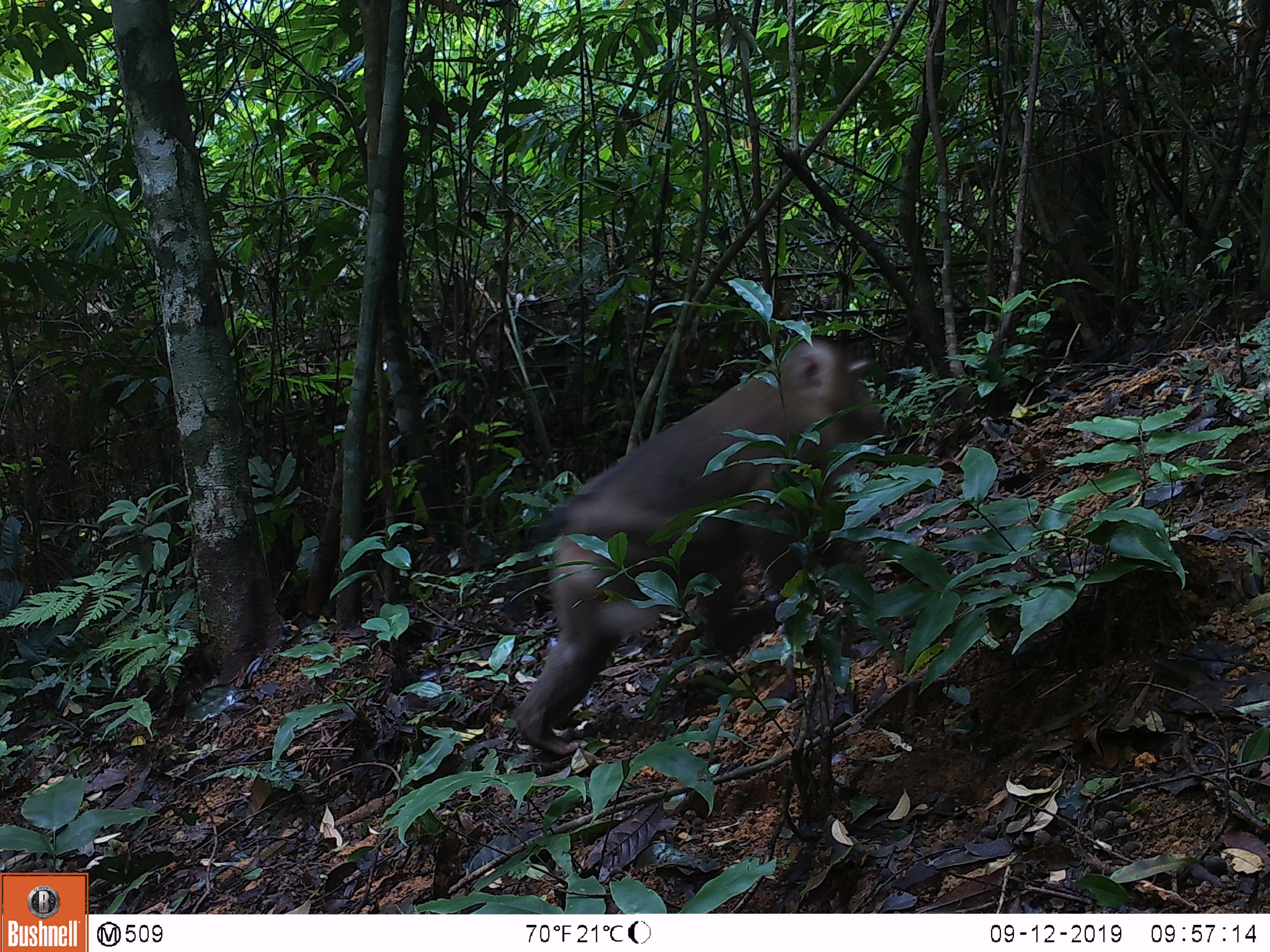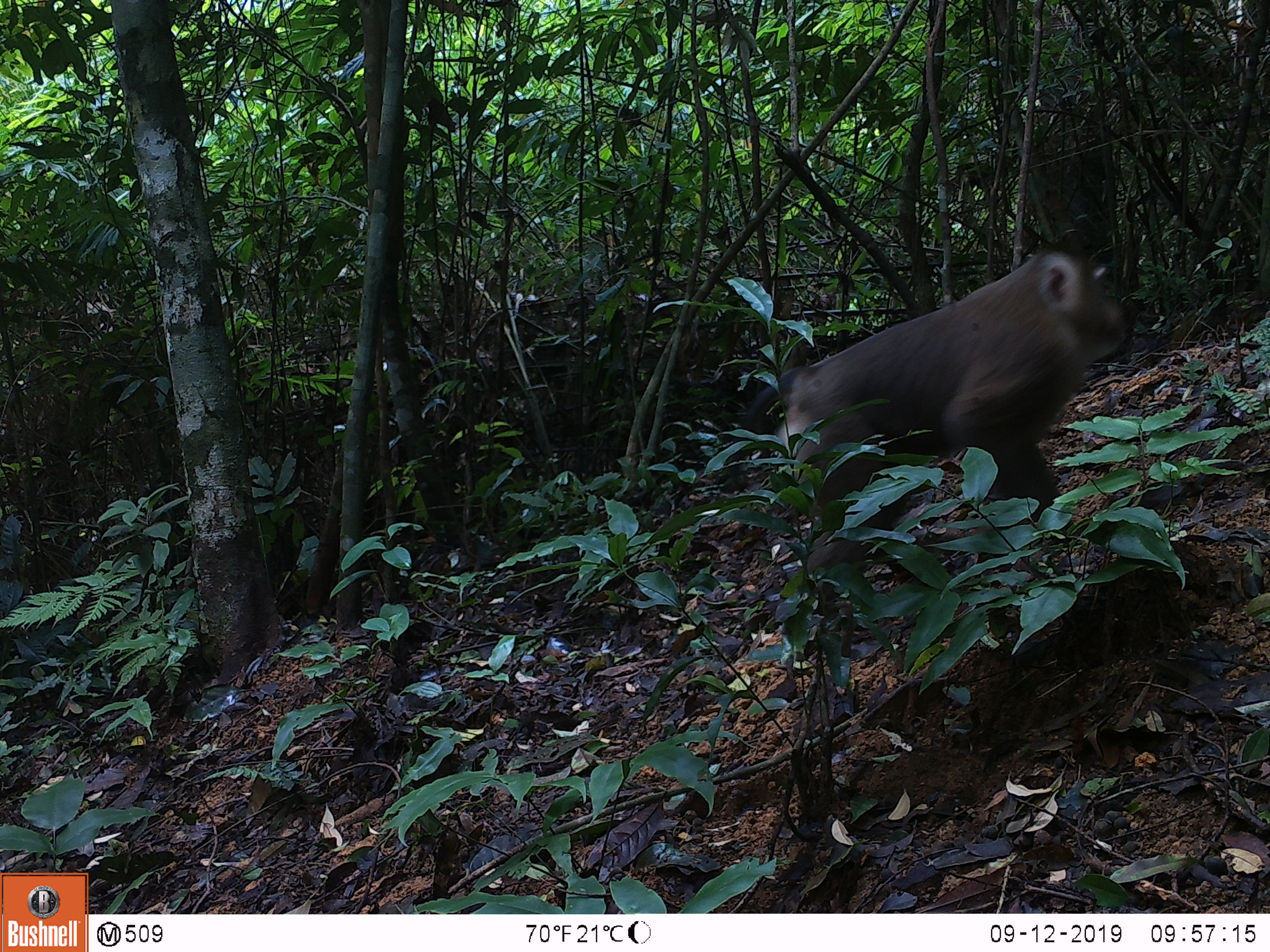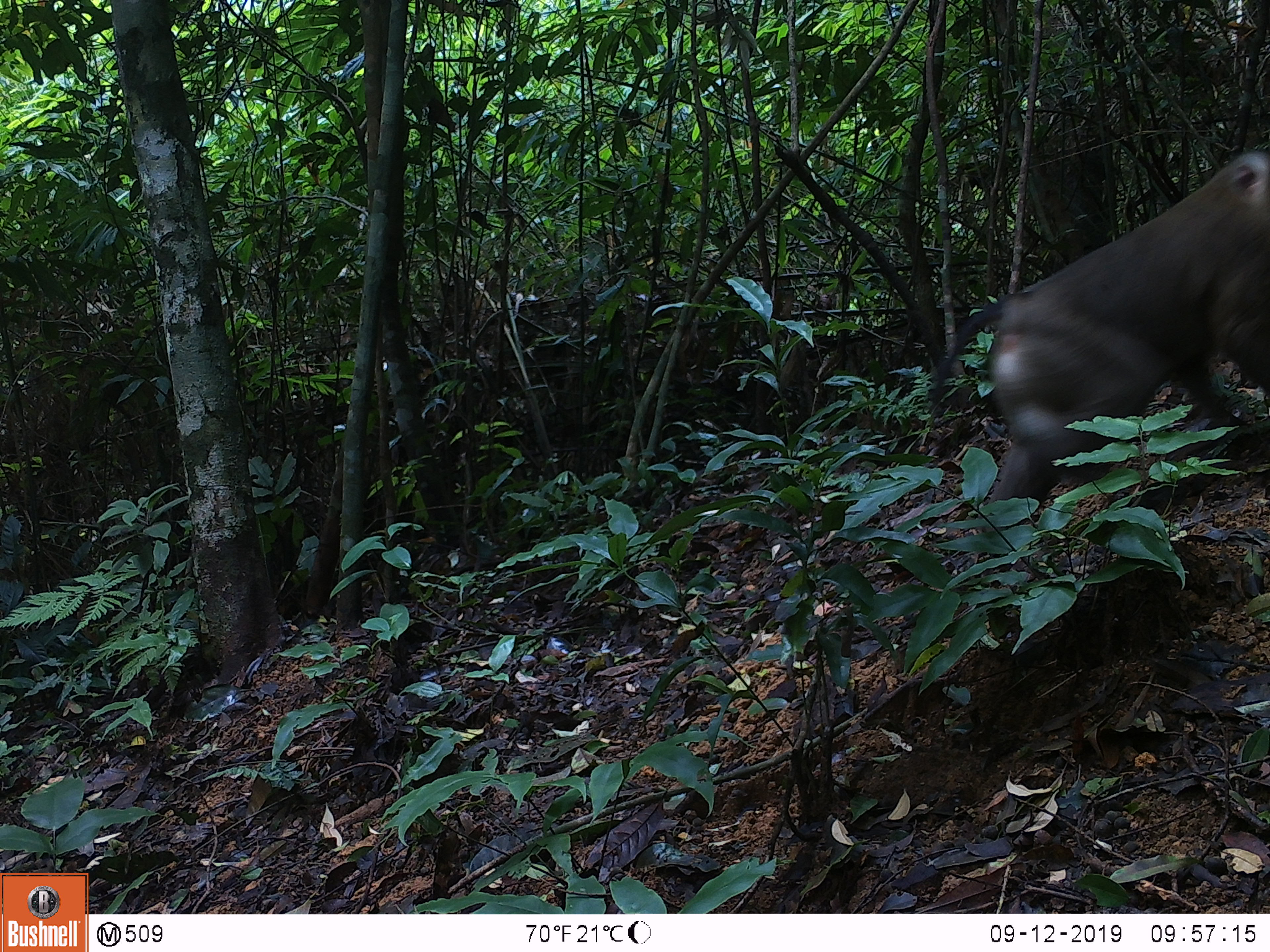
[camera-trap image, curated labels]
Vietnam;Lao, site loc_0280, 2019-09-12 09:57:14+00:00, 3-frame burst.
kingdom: Animalia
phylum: Chordata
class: Mammalia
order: Primates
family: Cercopithecidae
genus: Macaca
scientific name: Macaca nemestrina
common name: pig-tailed macaque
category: pig tailed macaque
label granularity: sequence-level